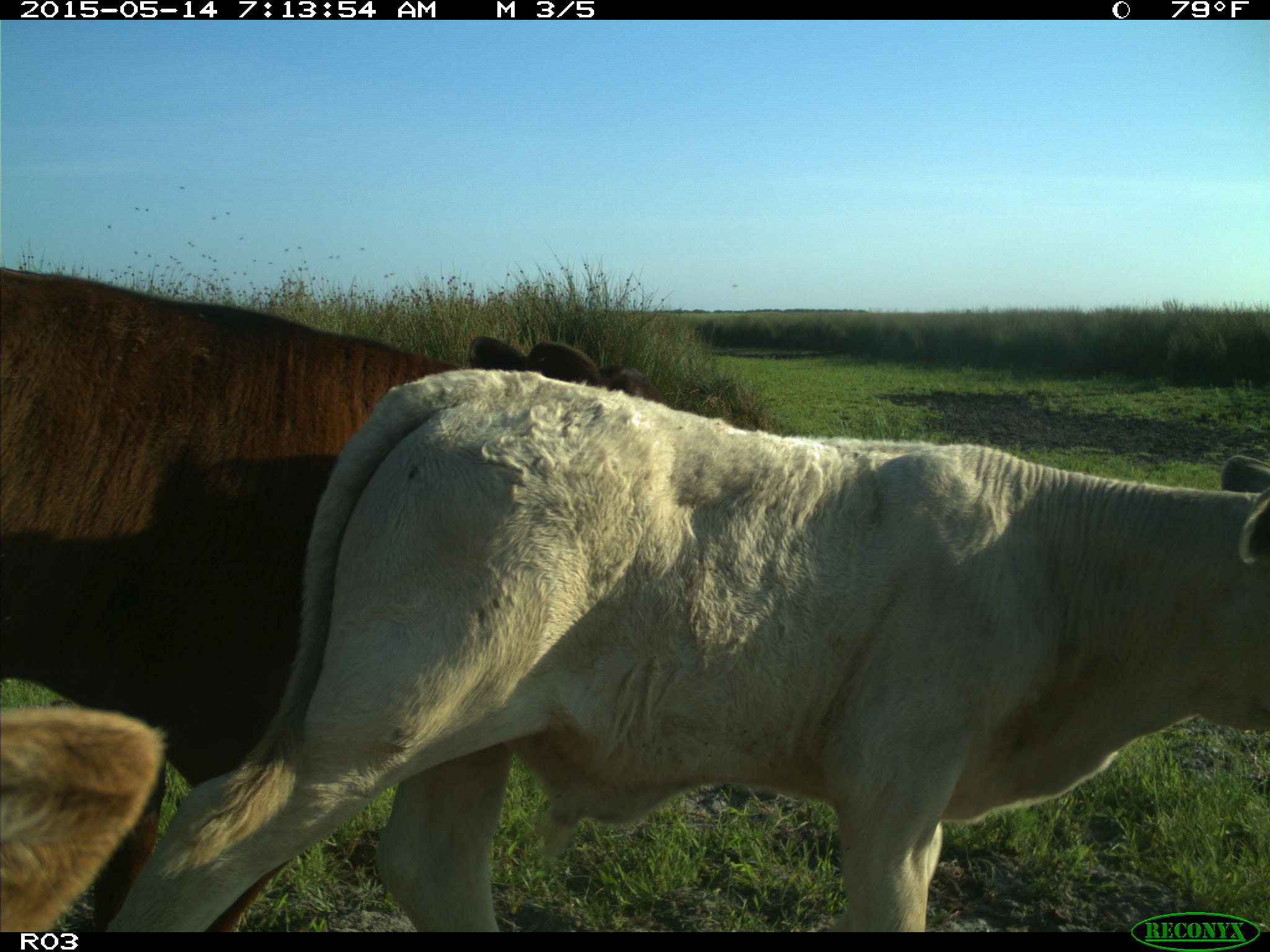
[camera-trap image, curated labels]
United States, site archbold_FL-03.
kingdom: Animalia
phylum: Chordata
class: Mammalia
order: Artiodactyla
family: Bovidae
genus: Bos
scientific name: Bos taurus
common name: domestic cow